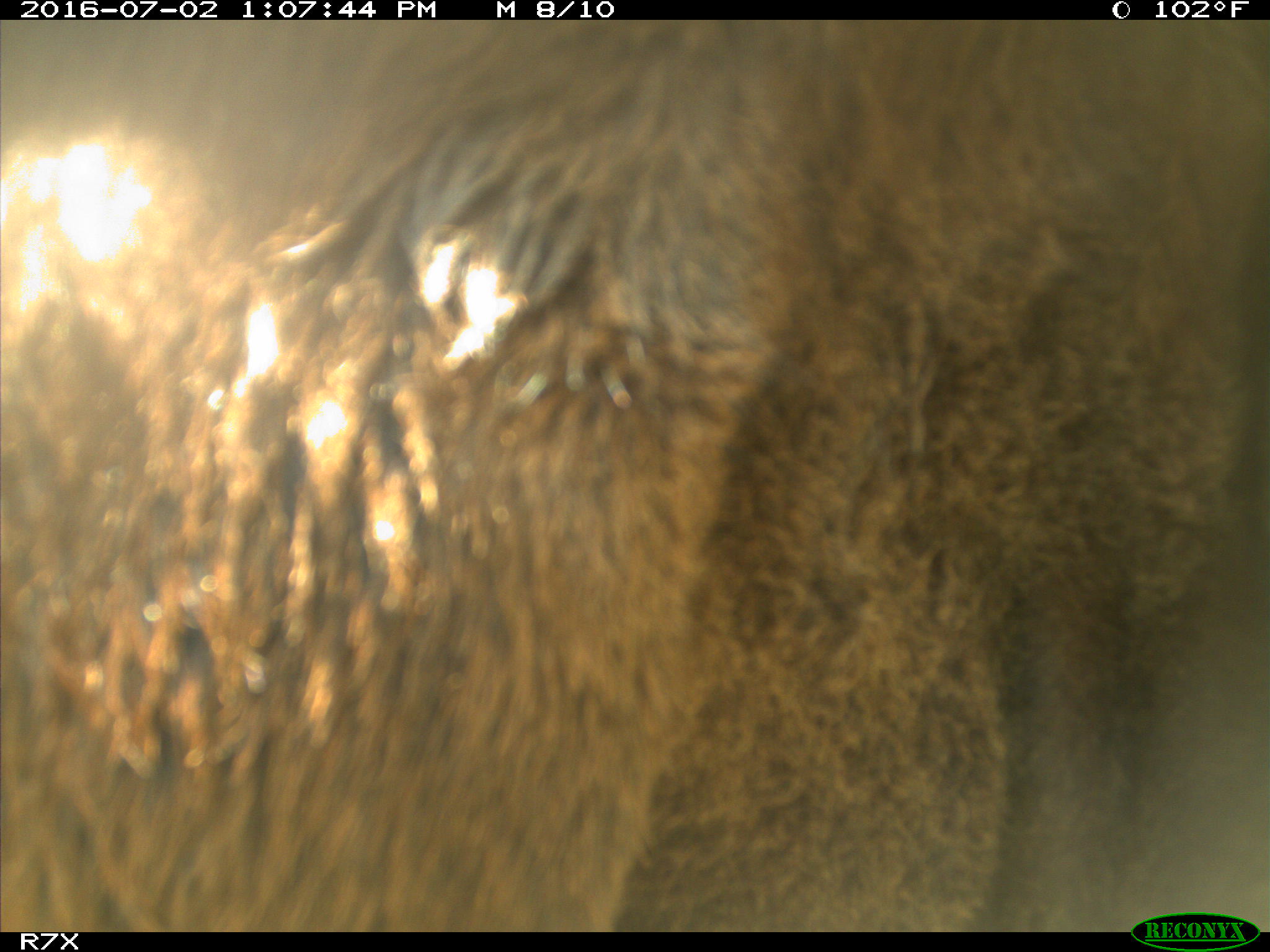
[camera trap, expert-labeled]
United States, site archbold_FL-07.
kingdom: Animalia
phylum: Chordata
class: Mammalia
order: Artiodactyla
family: Bovidae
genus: Bos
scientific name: Bos taurus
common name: domestic cow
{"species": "Bos taurus (domestic cow)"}